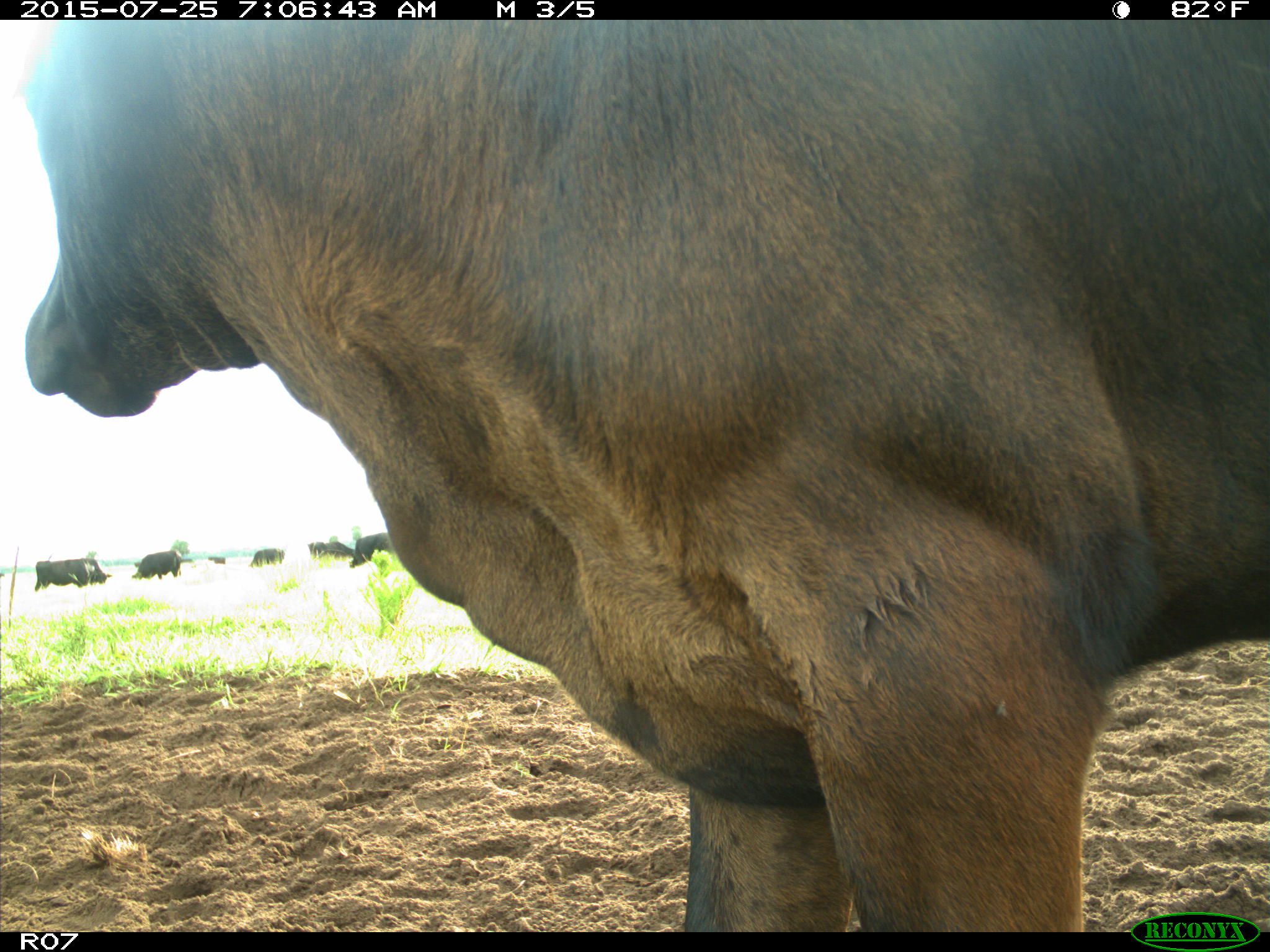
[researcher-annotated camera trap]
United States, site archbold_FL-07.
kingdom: Animalia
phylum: Chordata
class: Mammalia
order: Artiodactyla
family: Bovidae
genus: Bos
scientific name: Bos taurus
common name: domestic cow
Bos taurus (domestic cow).